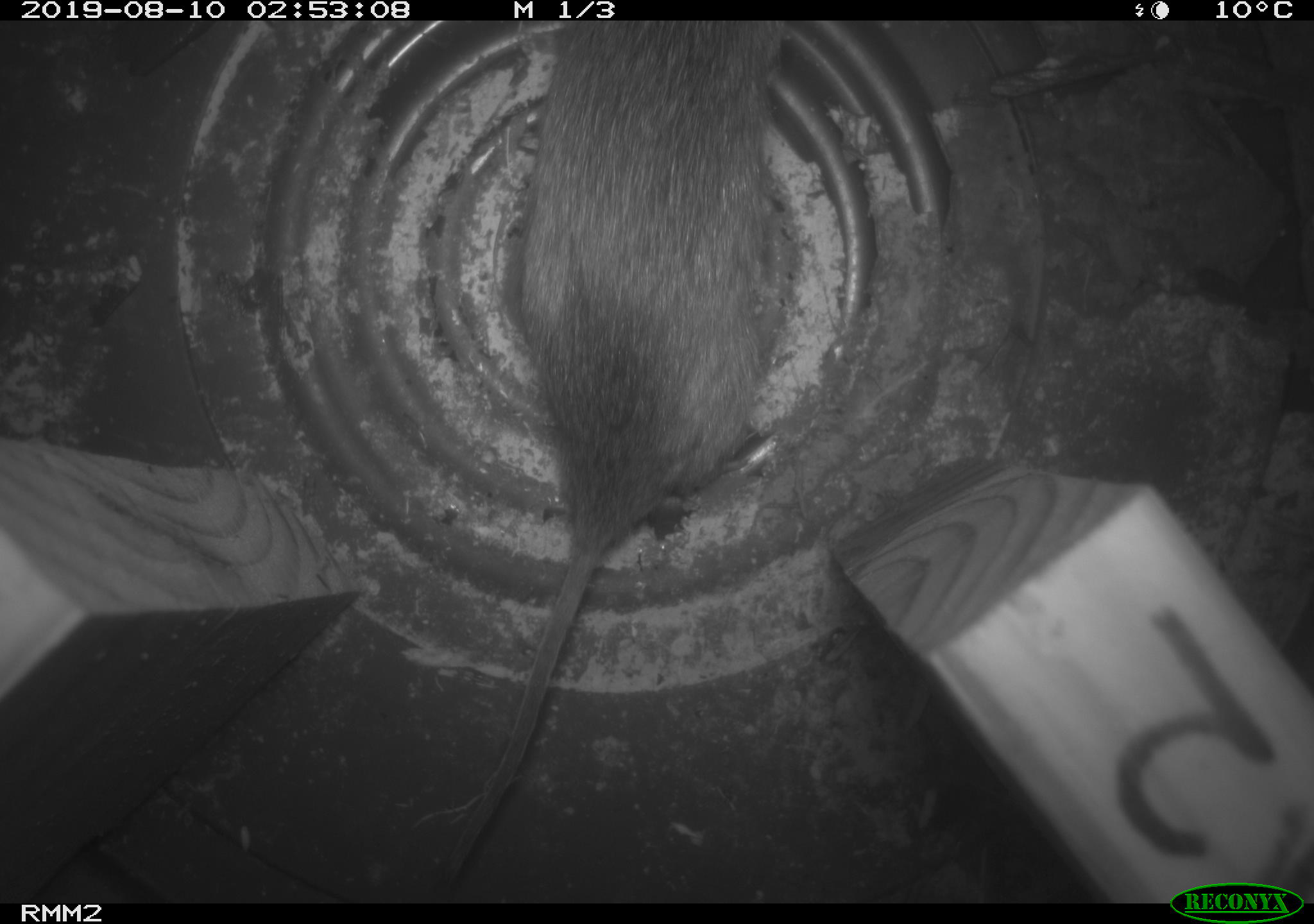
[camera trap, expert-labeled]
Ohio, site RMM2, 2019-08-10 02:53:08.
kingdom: Animalia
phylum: Chordata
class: Mammalia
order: Rodentia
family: Cricetidae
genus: Microtus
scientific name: Microtus pennsylvanicus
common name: meadow vole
Meadow vole (Microtus pennsylvanicus).